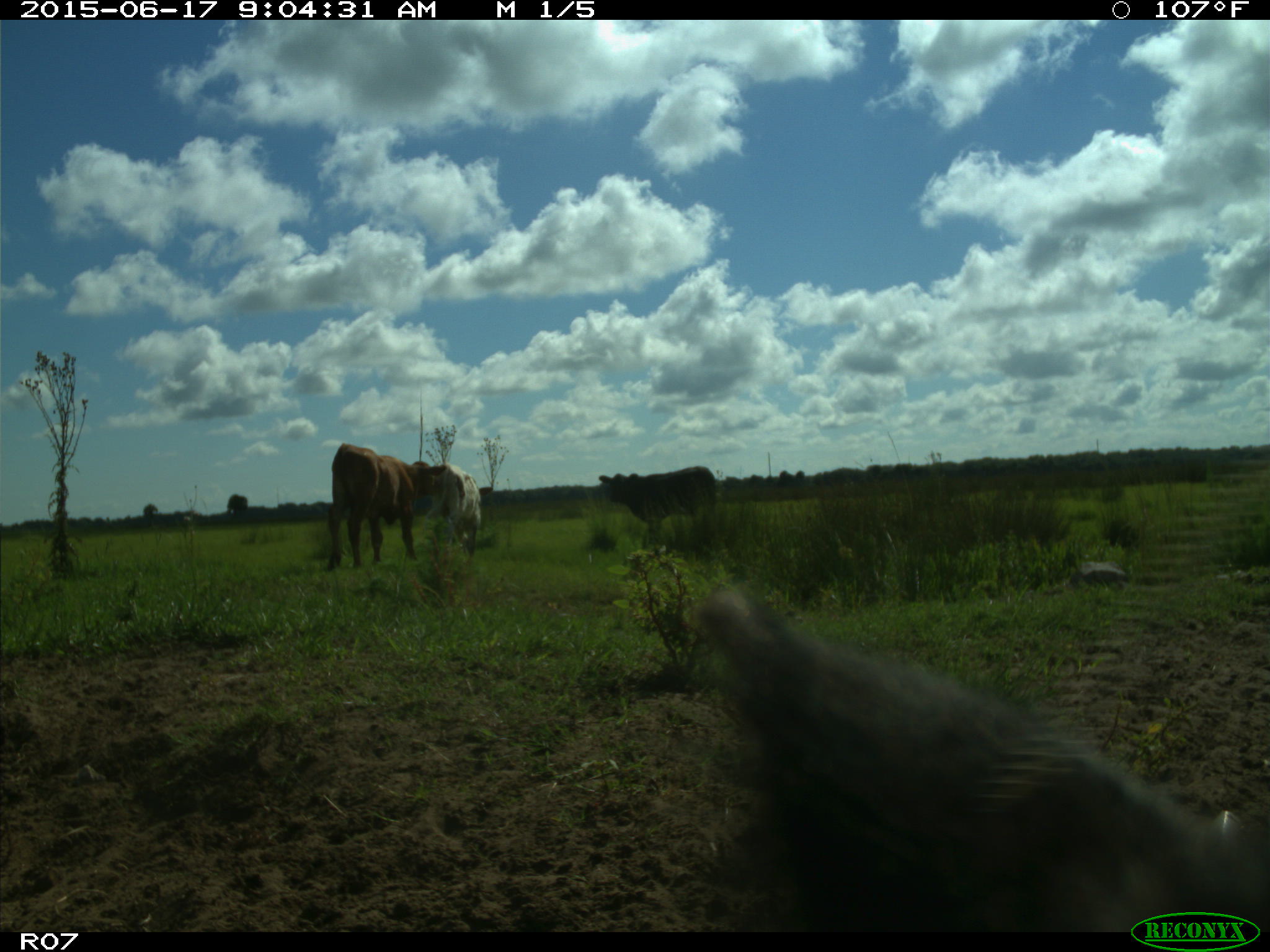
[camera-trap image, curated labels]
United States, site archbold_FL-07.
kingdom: Animalia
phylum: Chordata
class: Mammalia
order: Artiodactyla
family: Bovidae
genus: Bos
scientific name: Bos taurus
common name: domestic cow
Bos taurus (domestic cow).